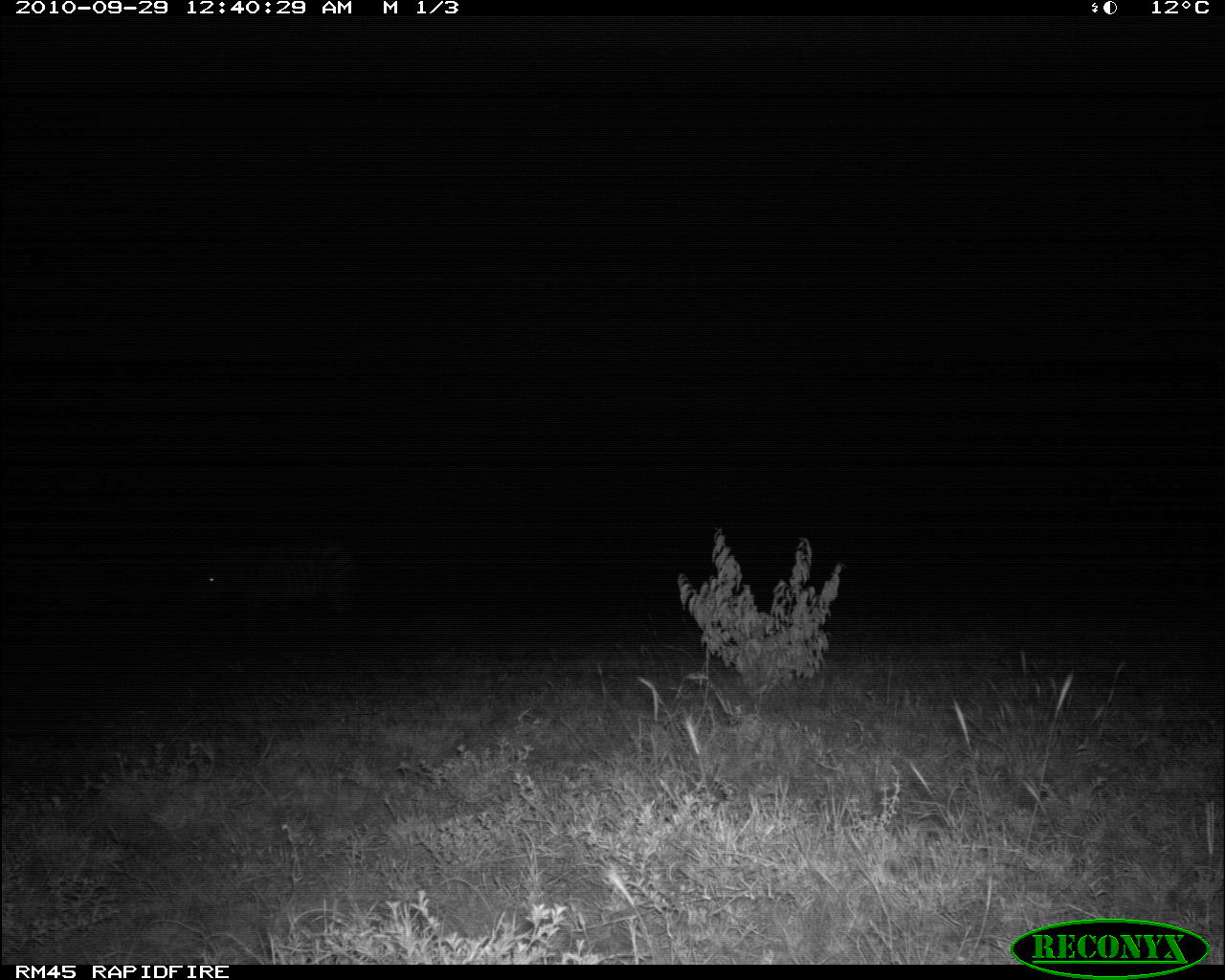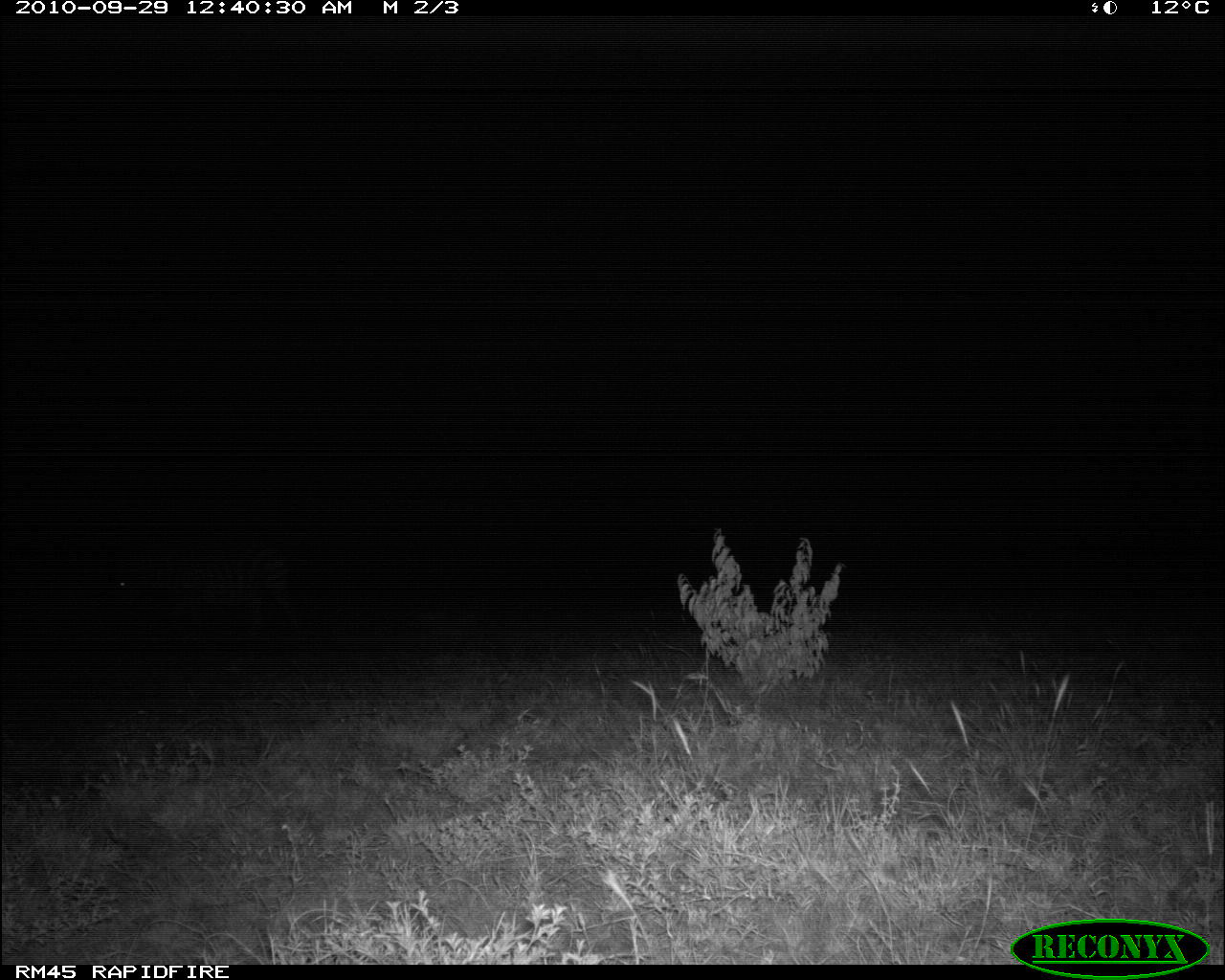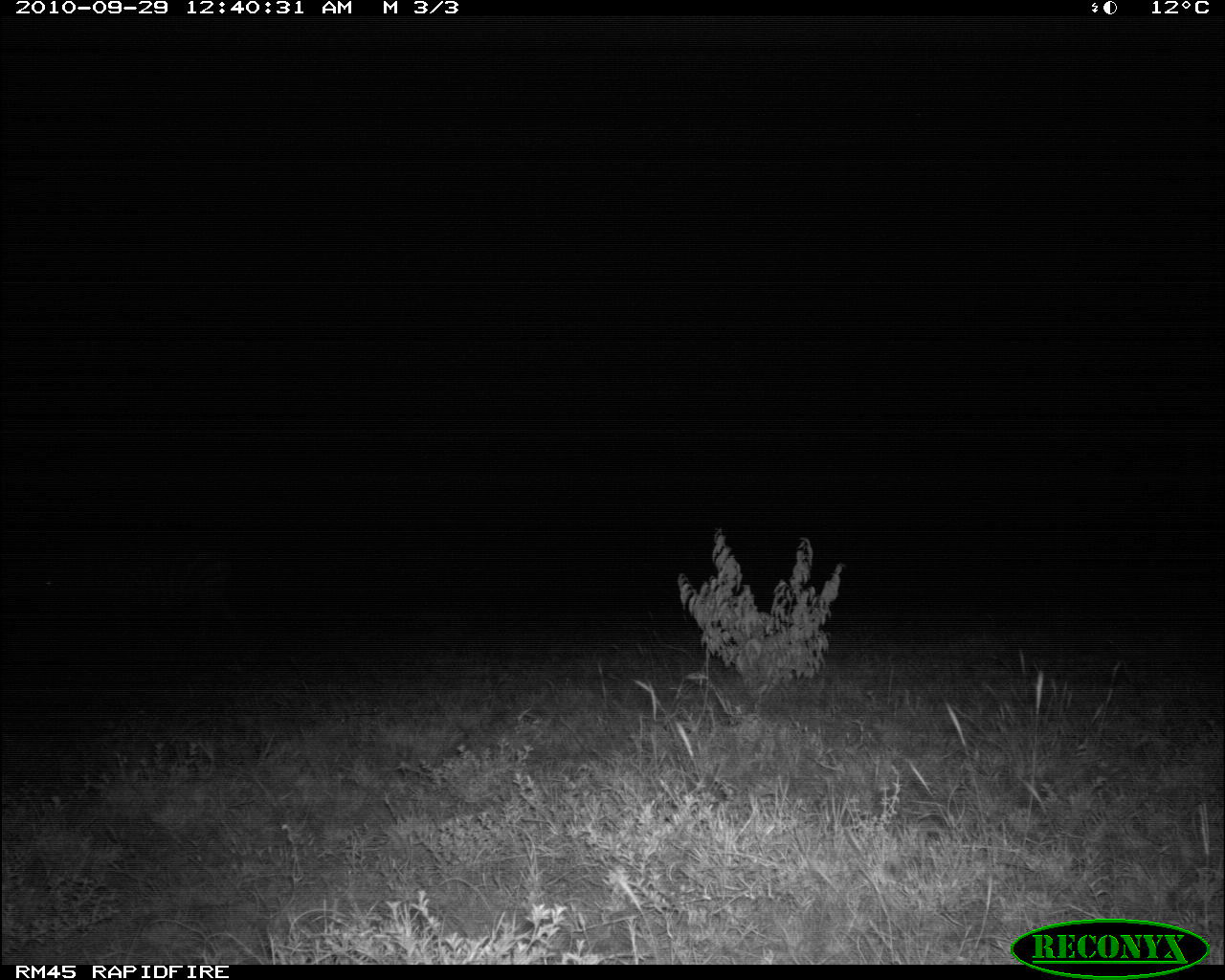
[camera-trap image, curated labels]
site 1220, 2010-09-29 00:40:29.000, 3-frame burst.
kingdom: Animalia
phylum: Chordata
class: Mammalia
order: Perissodactyla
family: Equidae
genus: Equus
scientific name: Equus quagga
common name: plains zebra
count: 1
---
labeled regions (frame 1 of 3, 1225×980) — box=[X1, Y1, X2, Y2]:
equus quagga: box=[196, 531, 359, 630]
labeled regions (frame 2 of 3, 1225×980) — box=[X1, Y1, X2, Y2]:
equus quagga: box=[114, 534, 301, 642]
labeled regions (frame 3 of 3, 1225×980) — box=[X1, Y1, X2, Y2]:
equus quagga: box=[26, 537, 248, 657]